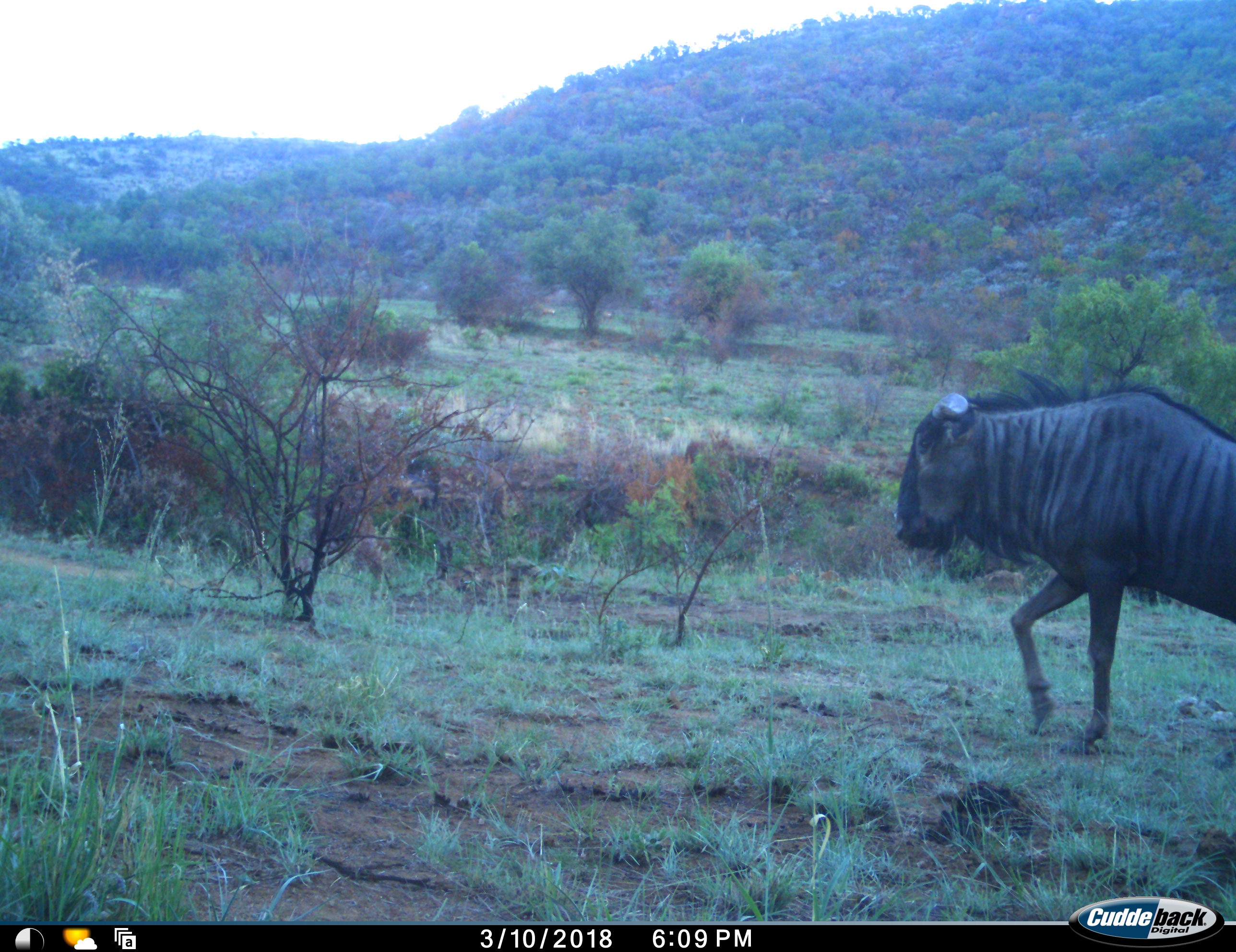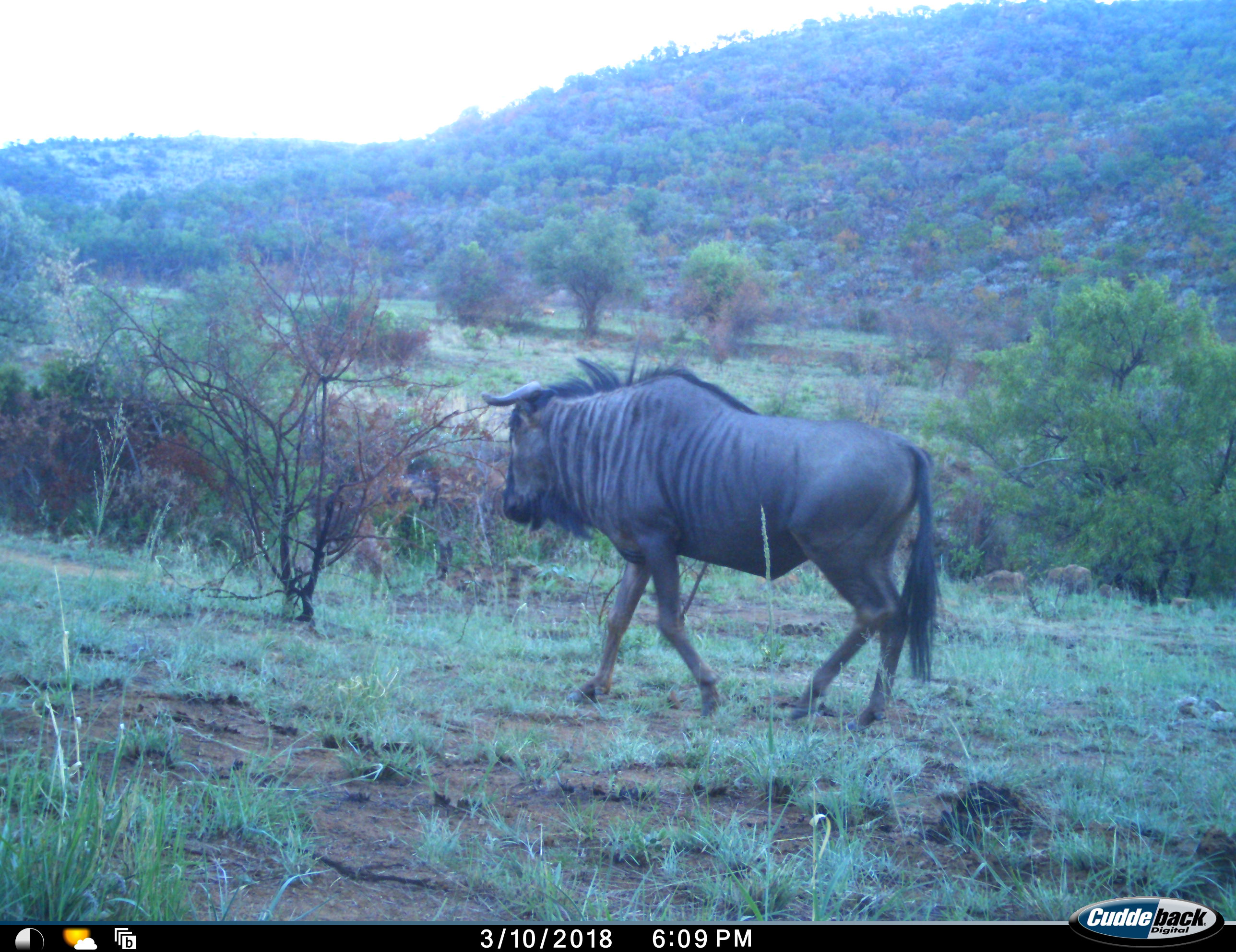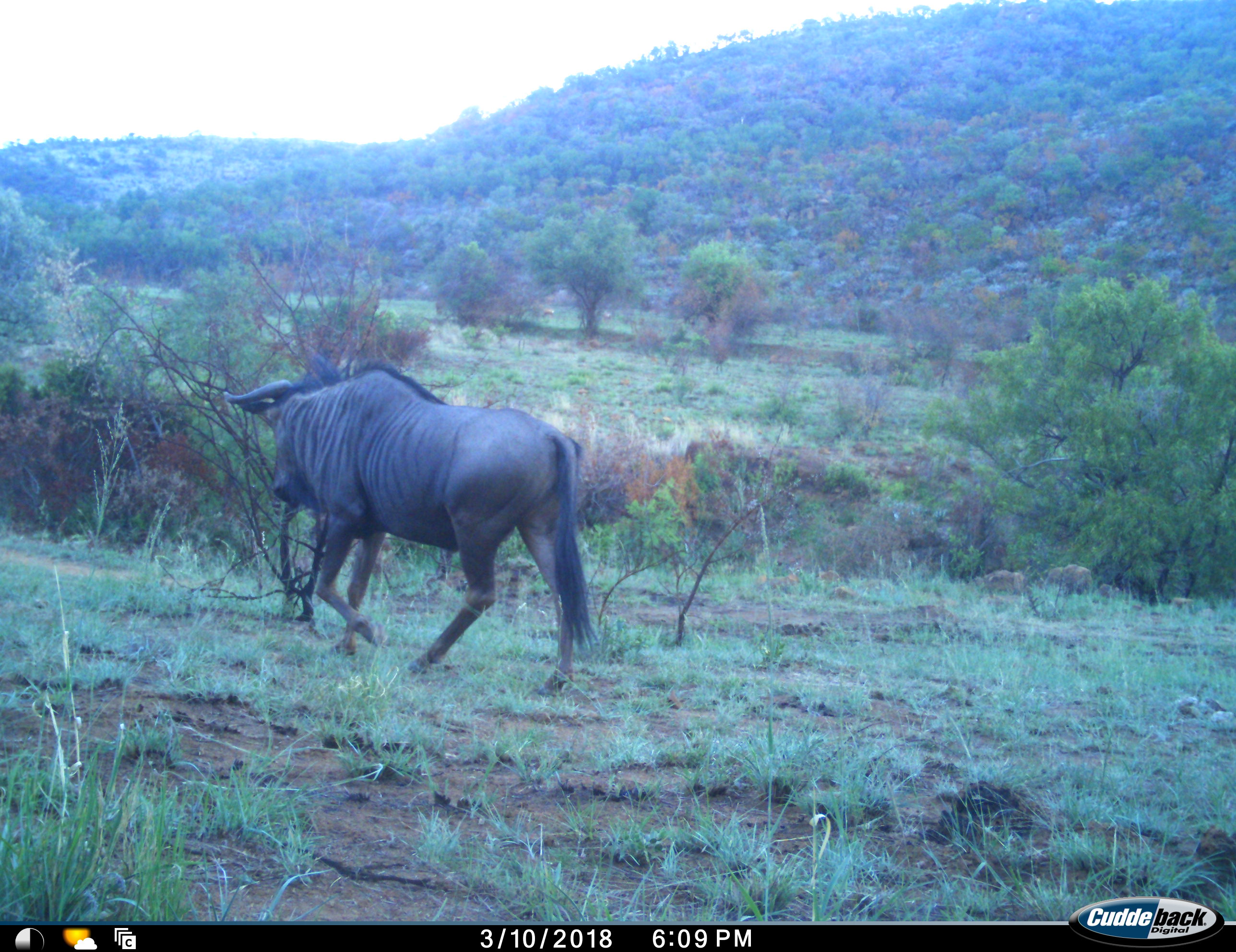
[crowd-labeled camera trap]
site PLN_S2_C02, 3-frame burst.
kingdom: Animalia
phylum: Chordata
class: Mammalia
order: Artiodactyla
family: Bovidae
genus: Connochaetes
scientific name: Connochaetes taurinus taurinus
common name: blue wildebeest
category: wildebeestblue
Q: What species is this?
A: Wildebeestblue (blue wildebeest) (Connochaetes taurinus taurinus).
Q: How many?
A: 1.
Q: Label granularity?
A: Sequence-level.